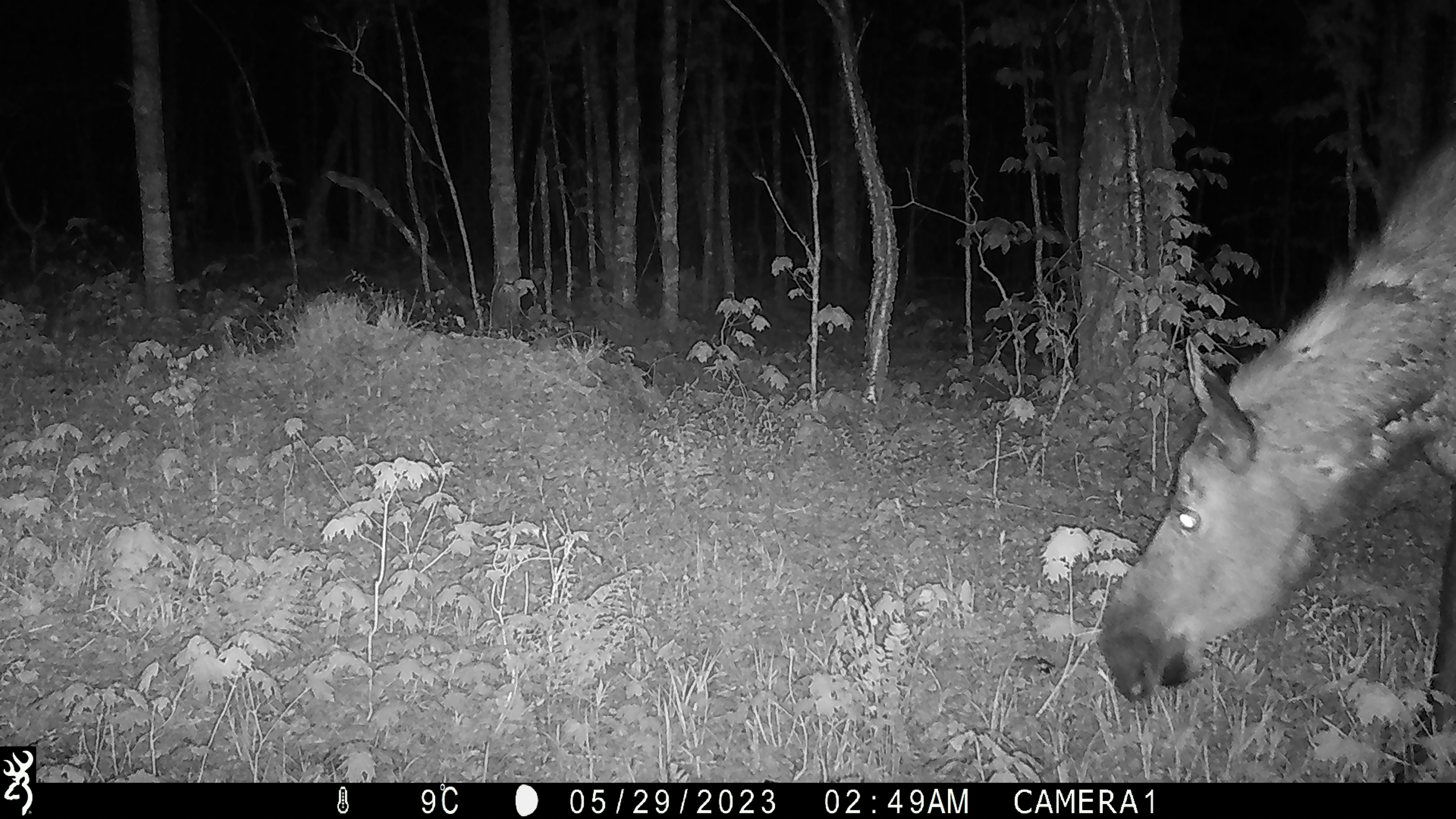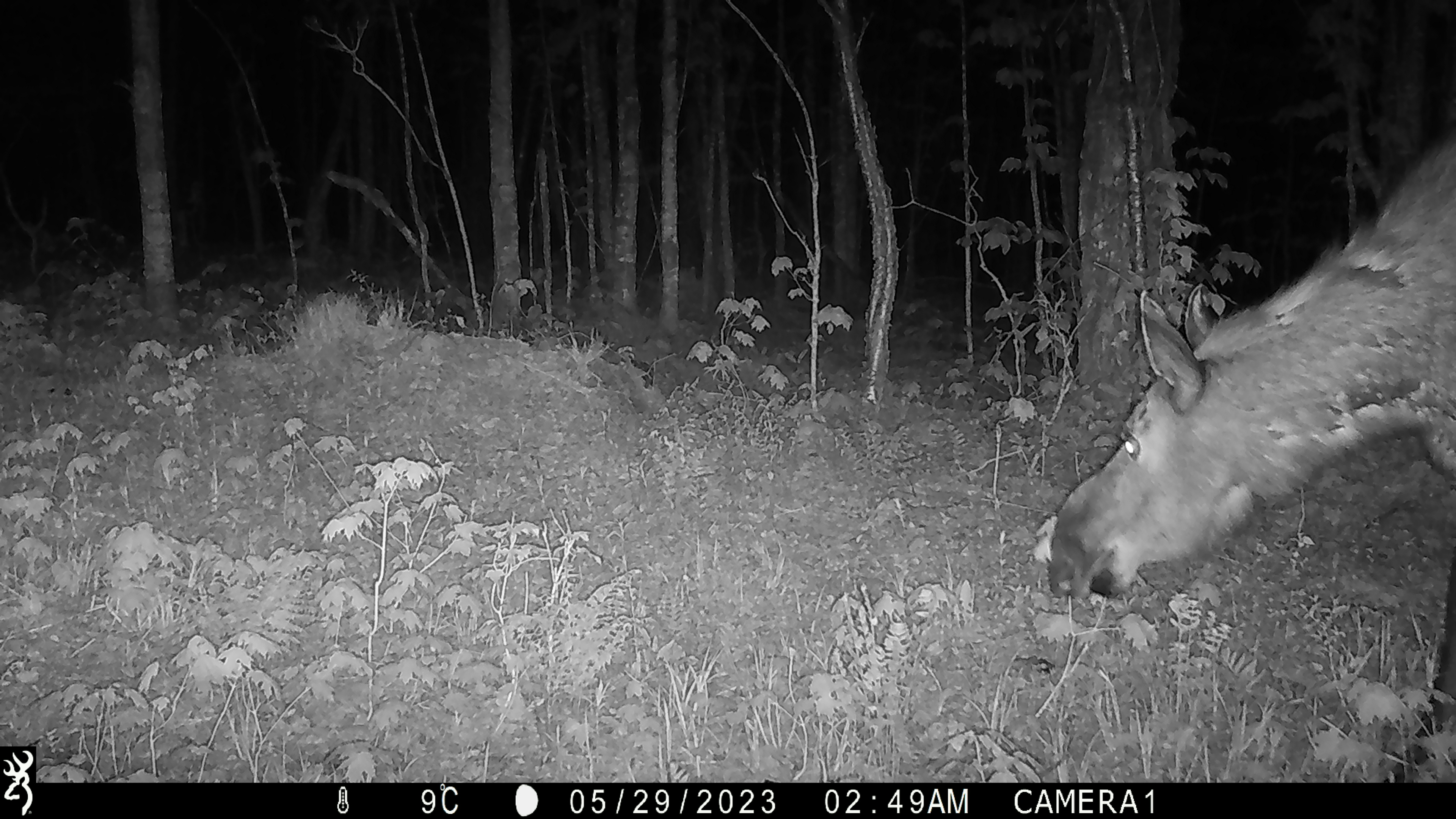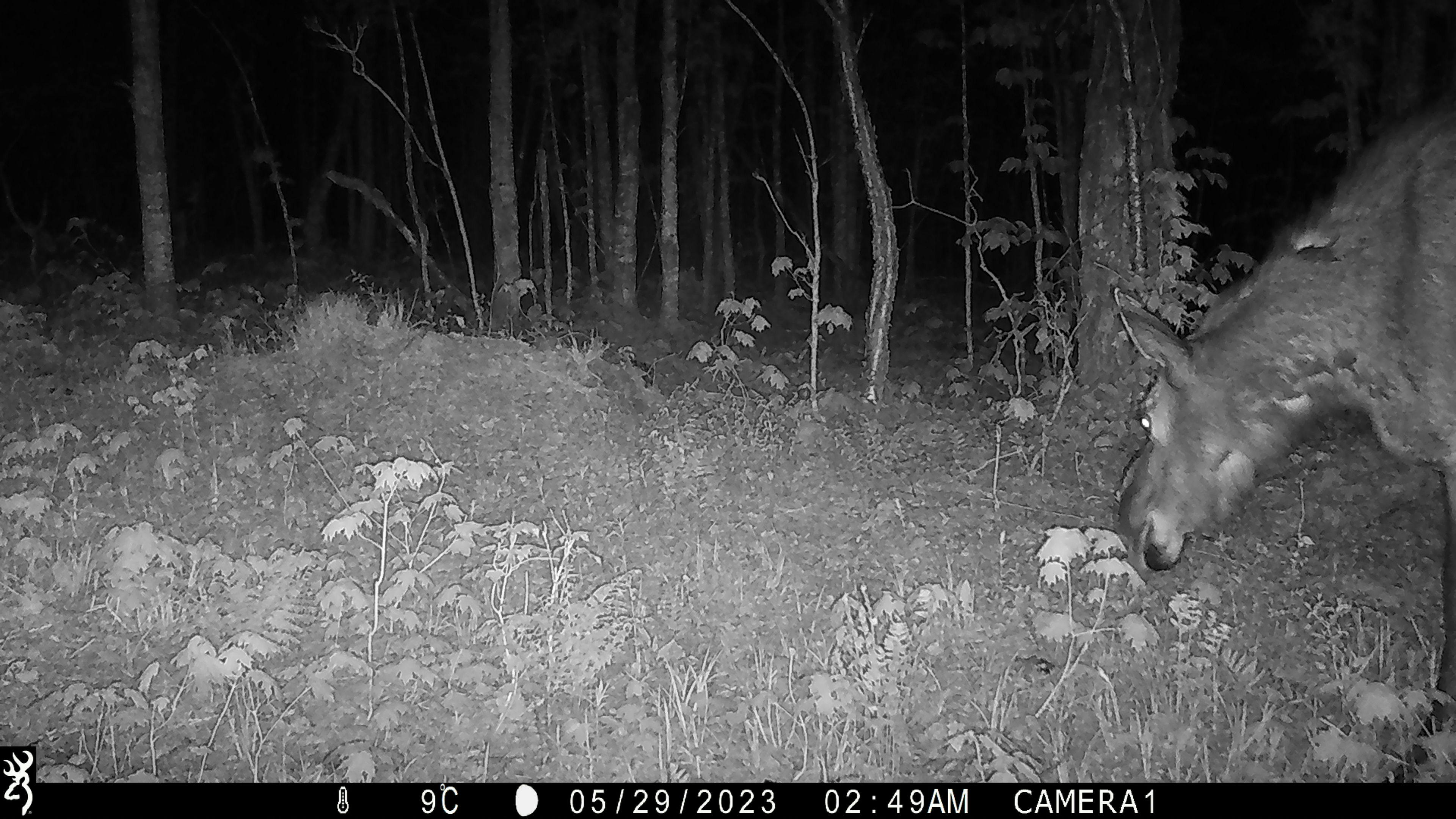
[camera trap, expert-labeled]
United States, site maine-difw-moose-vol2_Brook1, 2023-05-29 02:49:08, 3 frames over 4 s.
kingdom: Animalia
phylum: Chordata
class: Mammalia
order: Artiodactyla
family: Cervidae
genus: Alces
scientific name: Alces alces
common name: moose